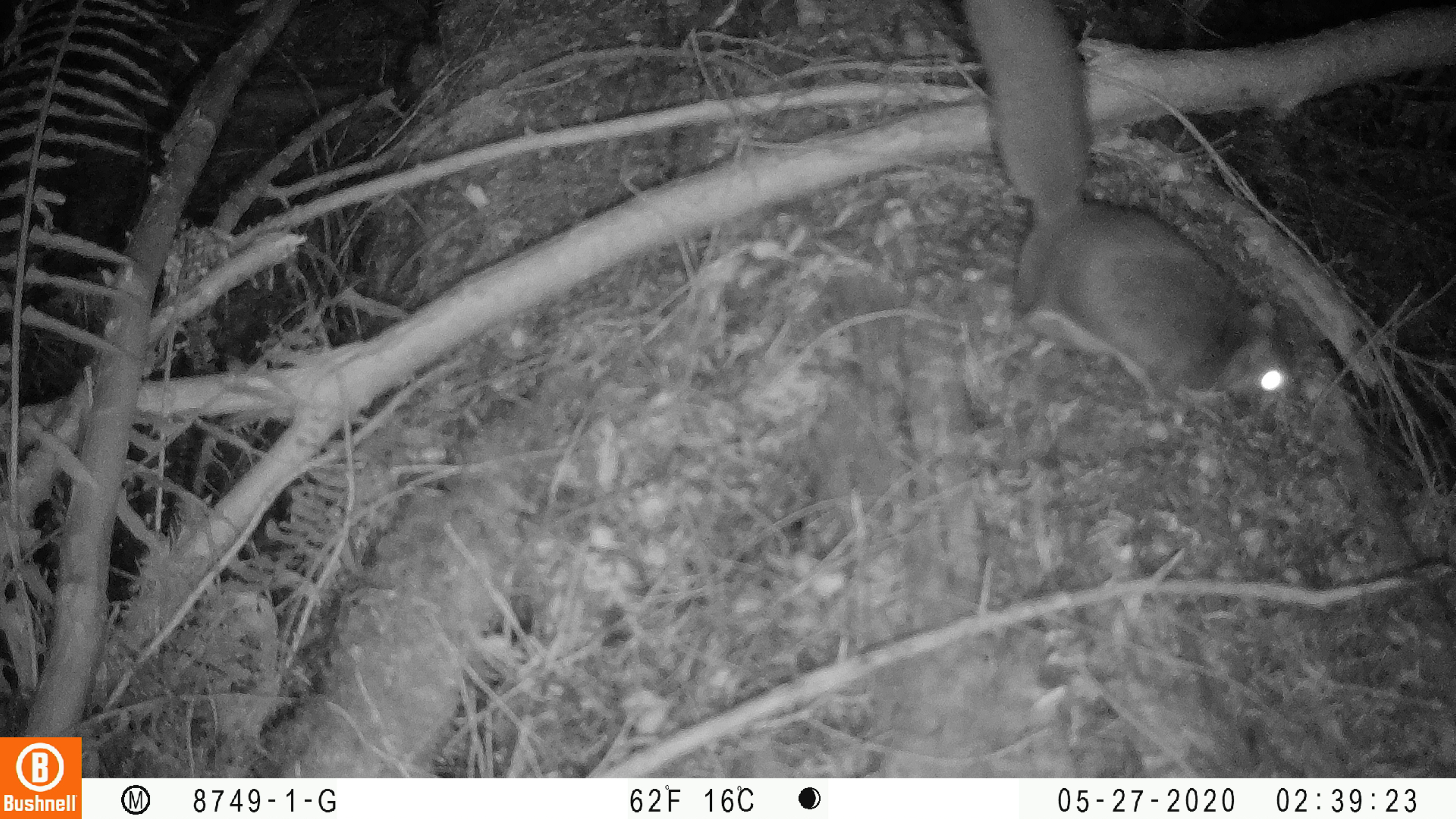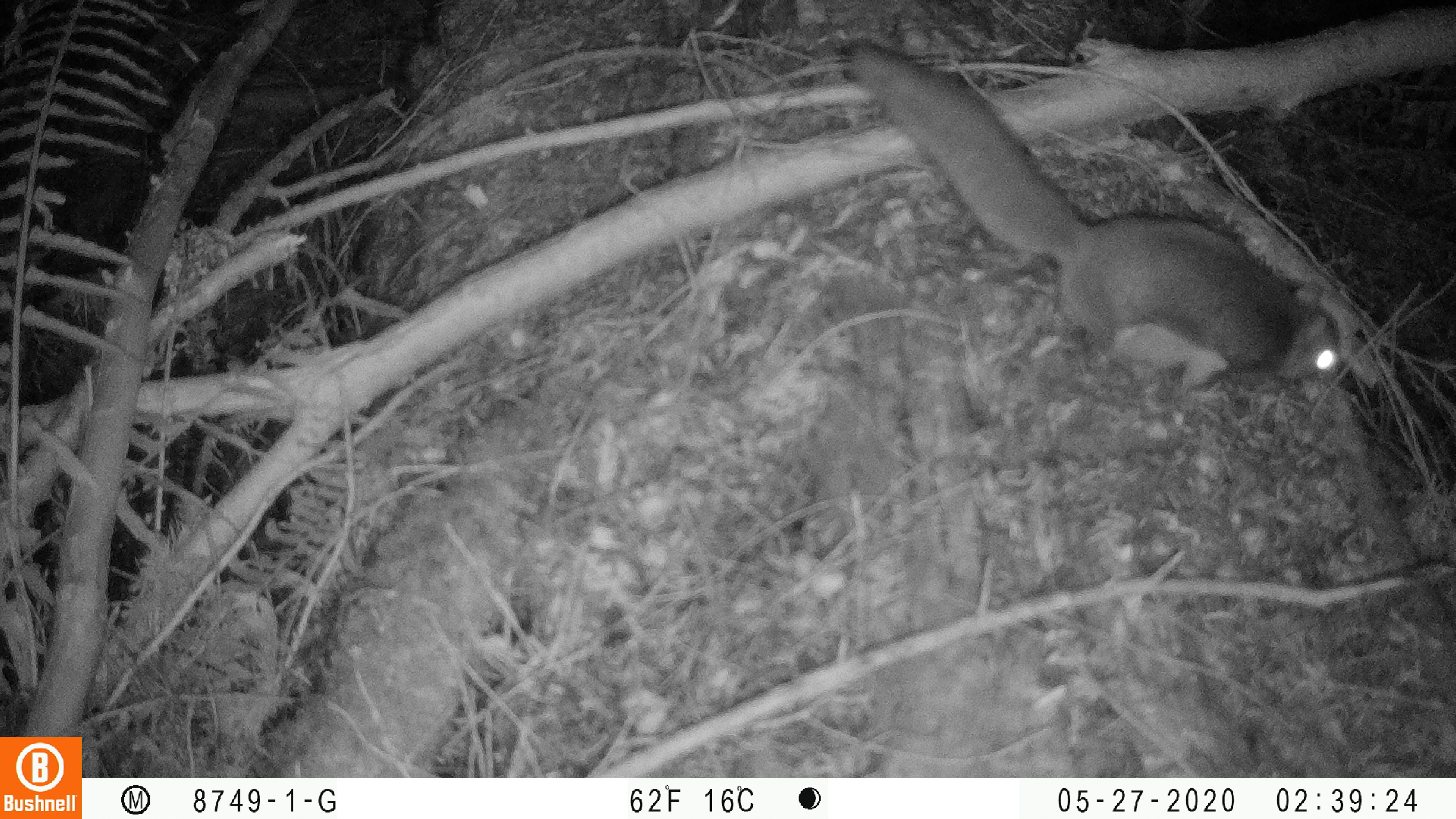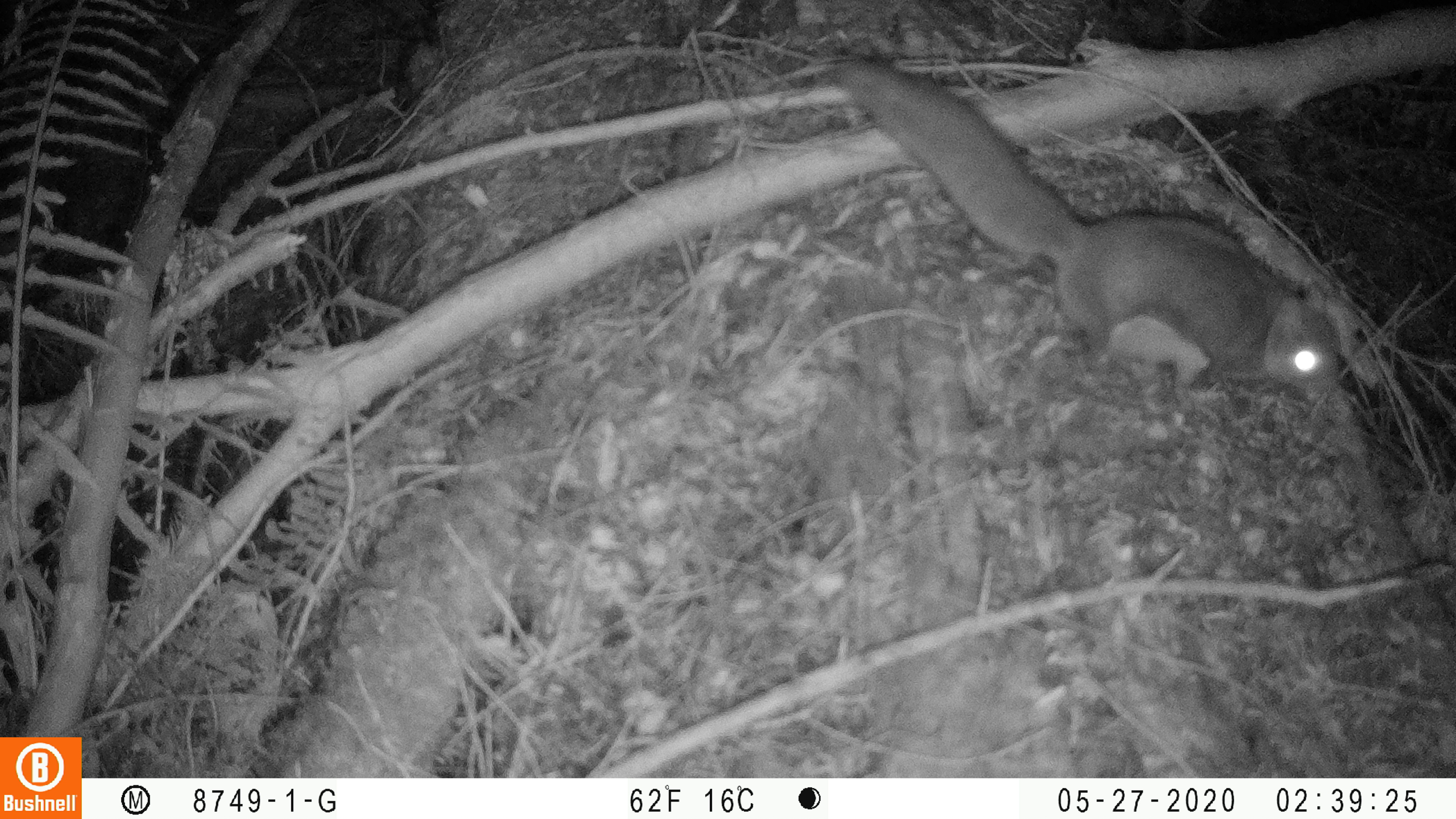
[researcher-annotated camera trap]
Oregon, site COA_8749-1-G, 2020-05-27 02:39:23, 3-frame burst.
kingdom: Animalia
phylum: Chordata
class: Mammalia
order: Rodentia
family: Sciuridae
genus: Glaucomys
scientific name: Glaucomys oregonensis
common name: humboldt's flying squirrel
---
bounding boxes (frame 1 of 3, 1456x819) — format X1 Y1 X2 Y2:
humboldt's flying squirrel: 951 4 1309 426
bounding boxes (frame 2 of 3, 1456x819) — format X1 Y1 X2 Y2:
humboldt's flying squirrel: 836 37 1355 405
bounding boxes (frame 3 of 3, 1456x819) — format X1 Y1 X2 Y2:
humboldt's flying squirrel: 816 49 1355 404